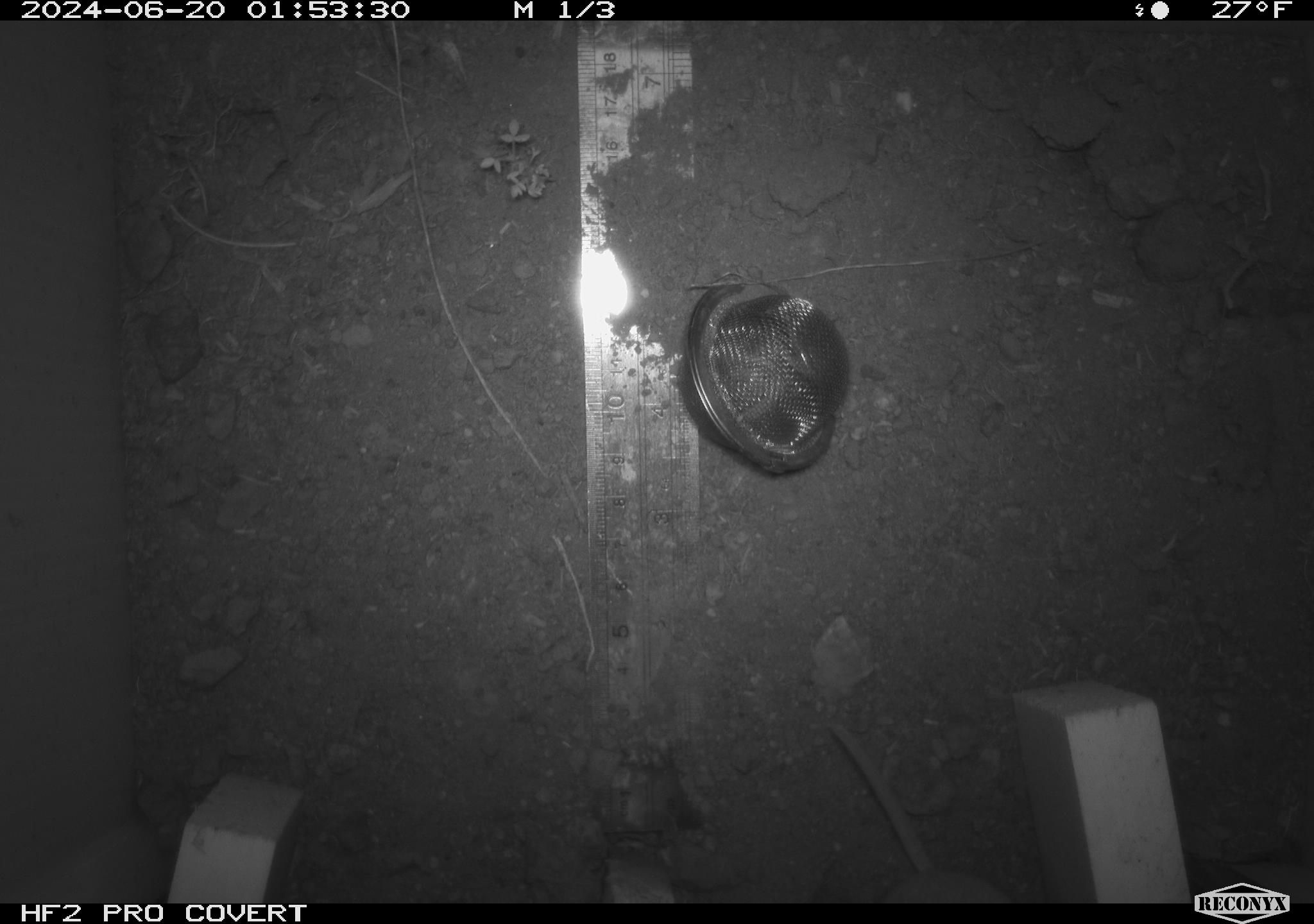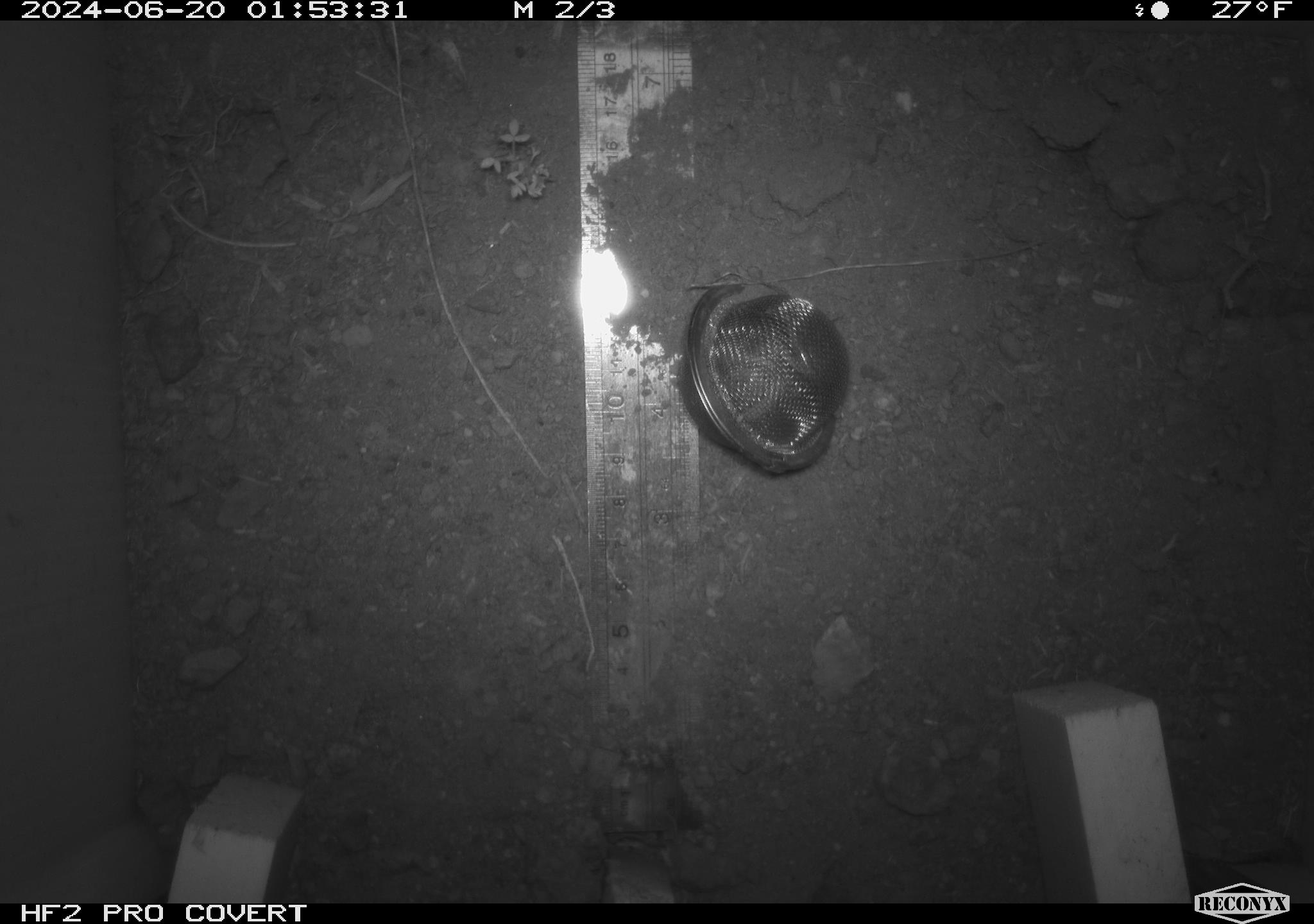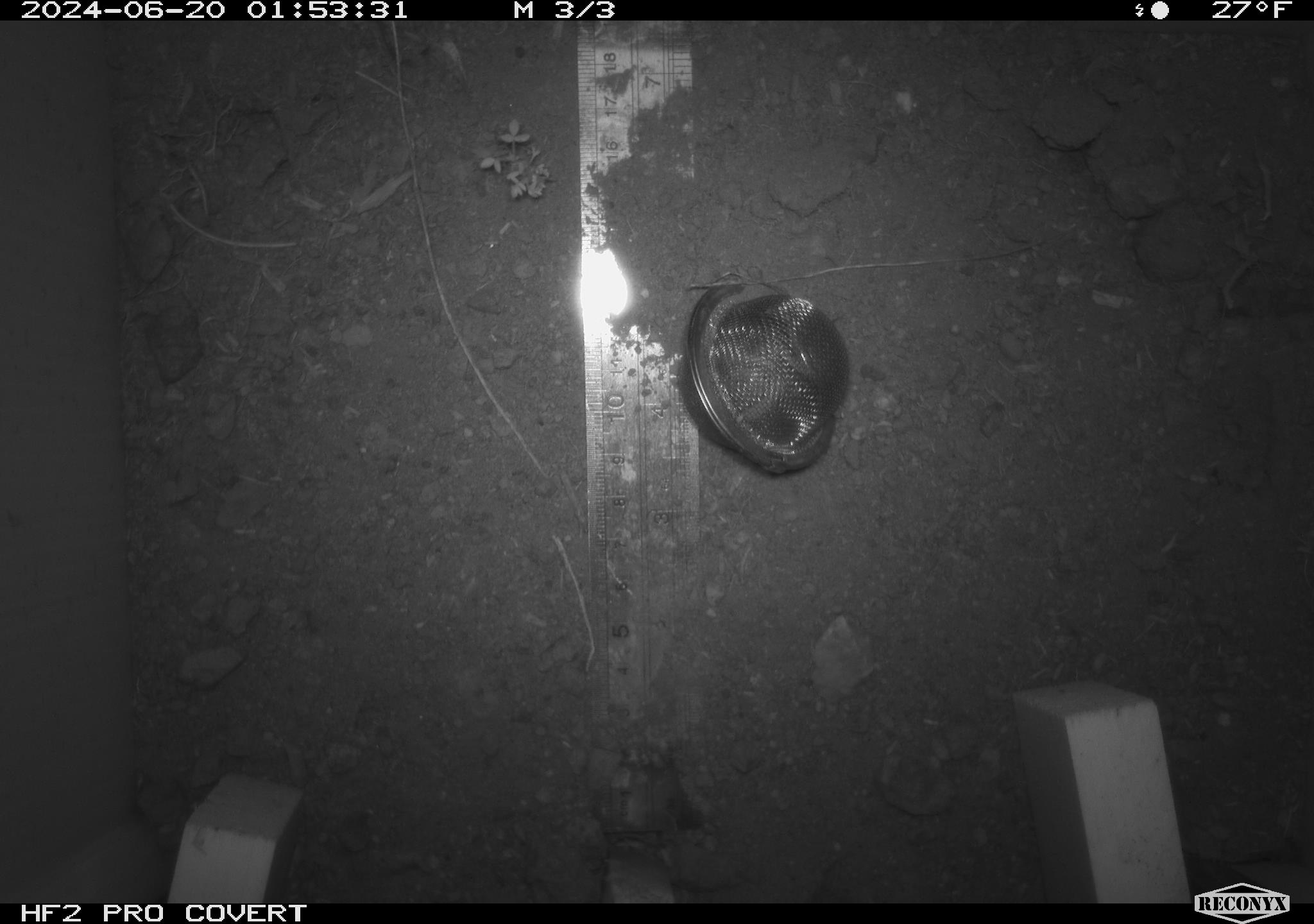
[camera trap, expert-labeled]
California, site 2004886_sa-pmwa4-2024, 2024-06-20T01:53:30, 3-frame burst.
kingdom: Animalia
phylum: Chordata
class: Mammalia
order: Rodentia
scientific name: Rodentia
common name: mouse species